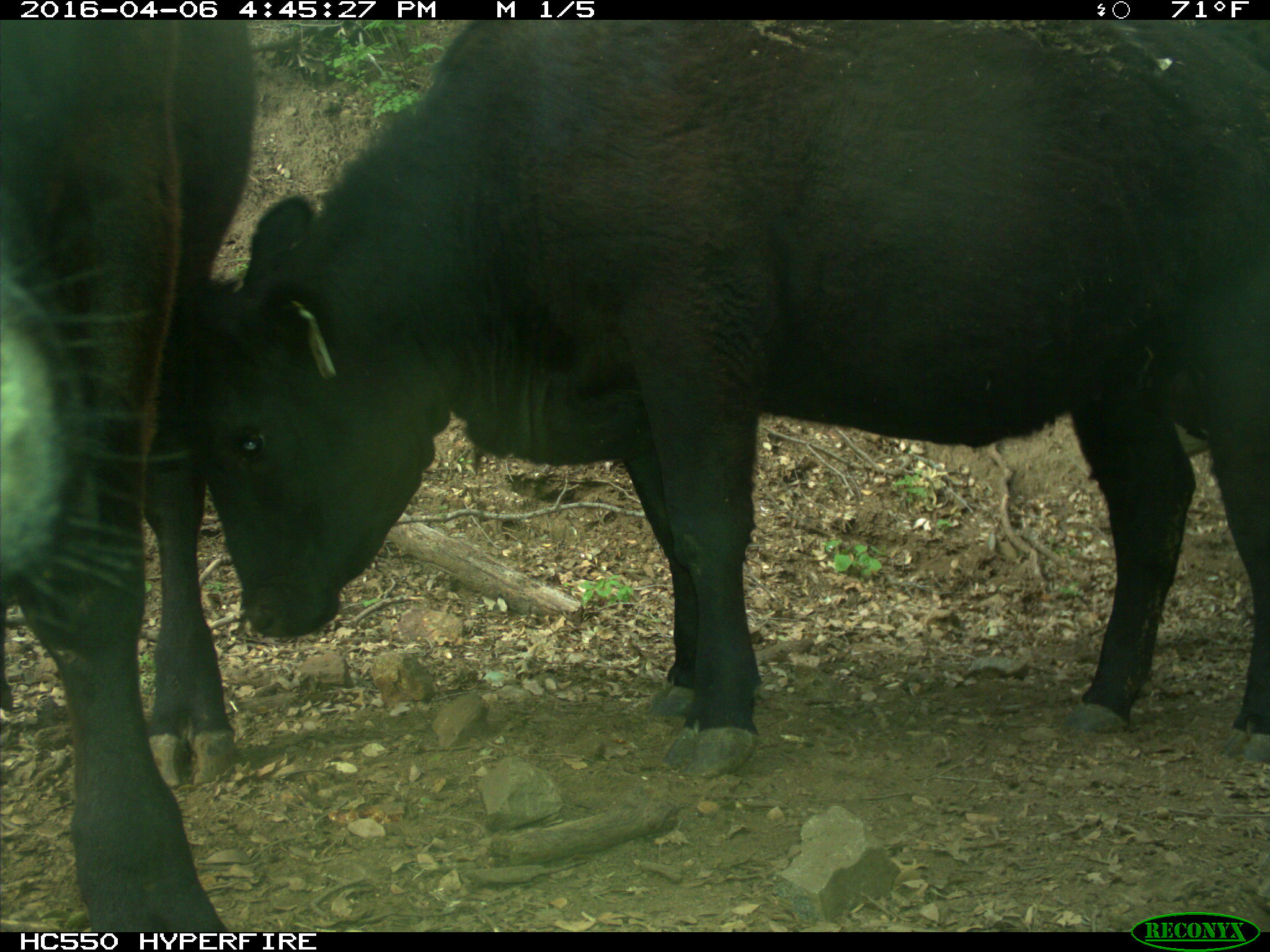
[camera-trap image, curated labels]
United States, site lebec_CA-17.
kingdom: Animalia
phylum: Chordata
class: Mammalia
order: Artiodactyla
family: Bovidae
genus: Bos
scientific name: Bos taurus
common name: domestic cow